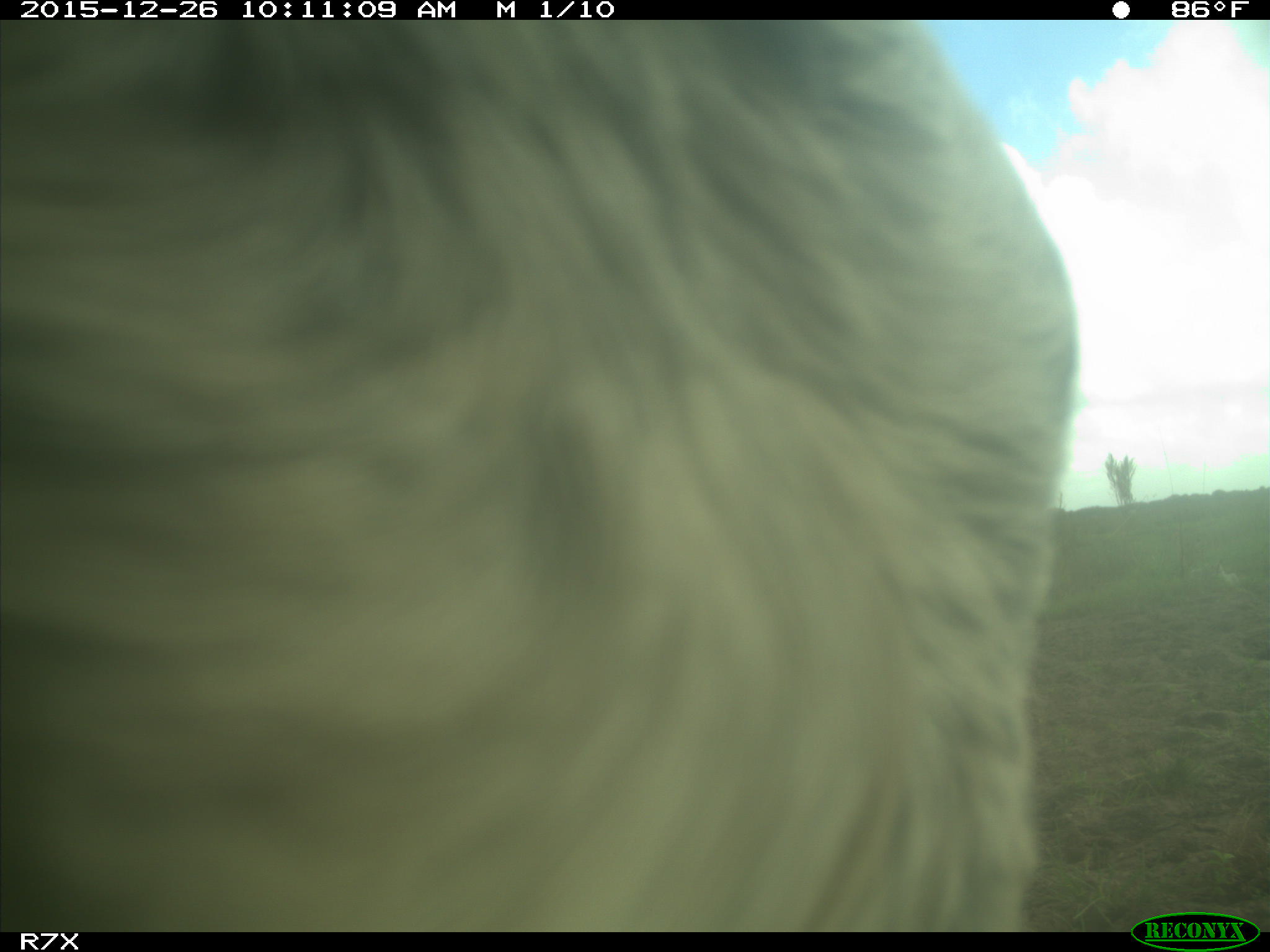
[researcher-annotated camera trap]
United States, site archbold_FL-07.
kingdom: Animalia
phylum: Chordata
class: Mammalia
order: Artiodactyla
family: Bovidae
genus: Bos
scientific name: Bos taurus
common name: domestic cow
Bos taurus (domestic cow).